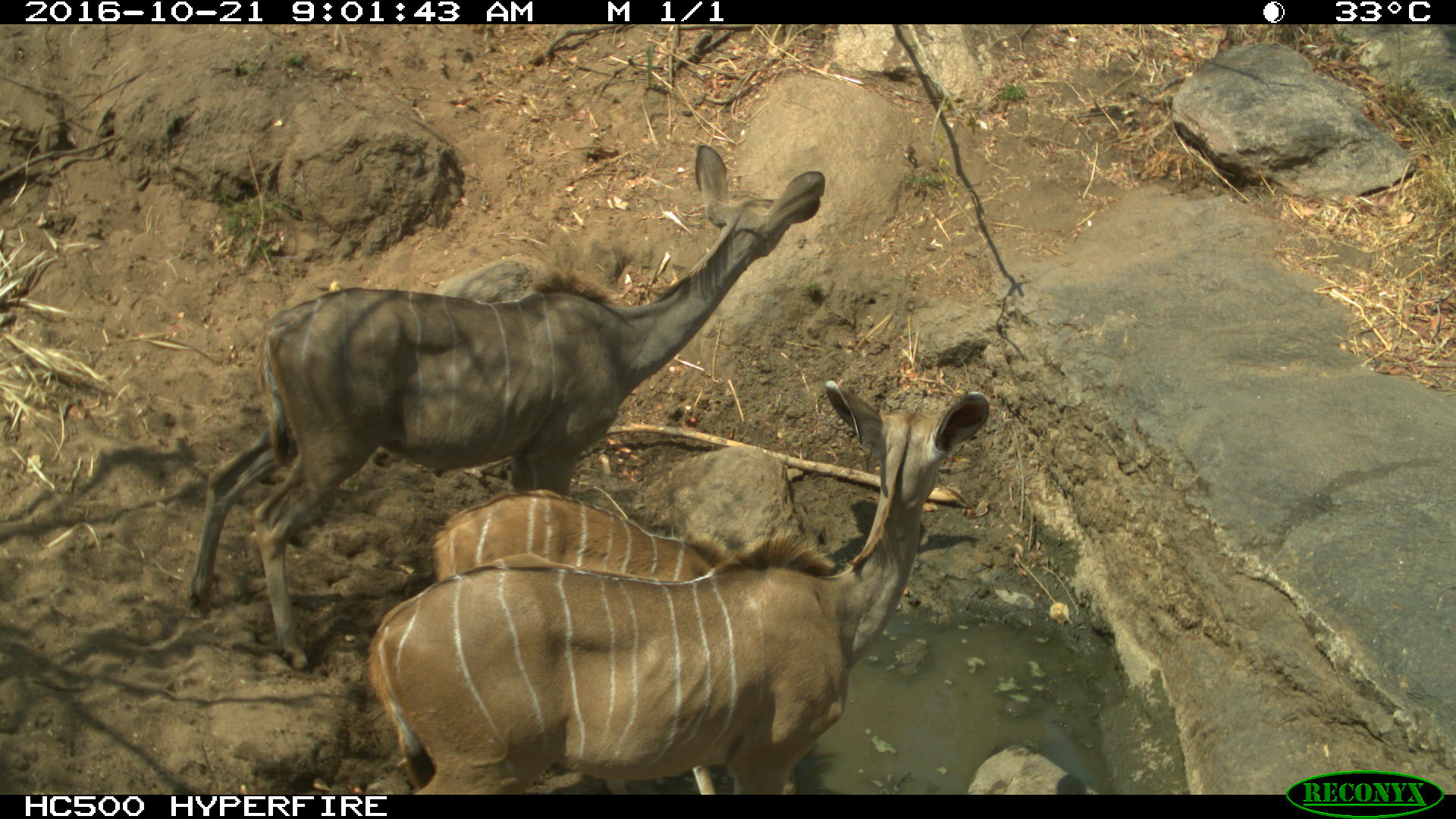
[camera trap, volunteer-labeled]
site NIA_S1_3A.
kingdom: Animalia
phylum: Chordata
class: Mammalia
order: Artiodactyla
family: Bovidae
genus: Tragelaphus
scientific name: Tragelaphus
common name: kudu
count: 3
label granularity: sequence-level